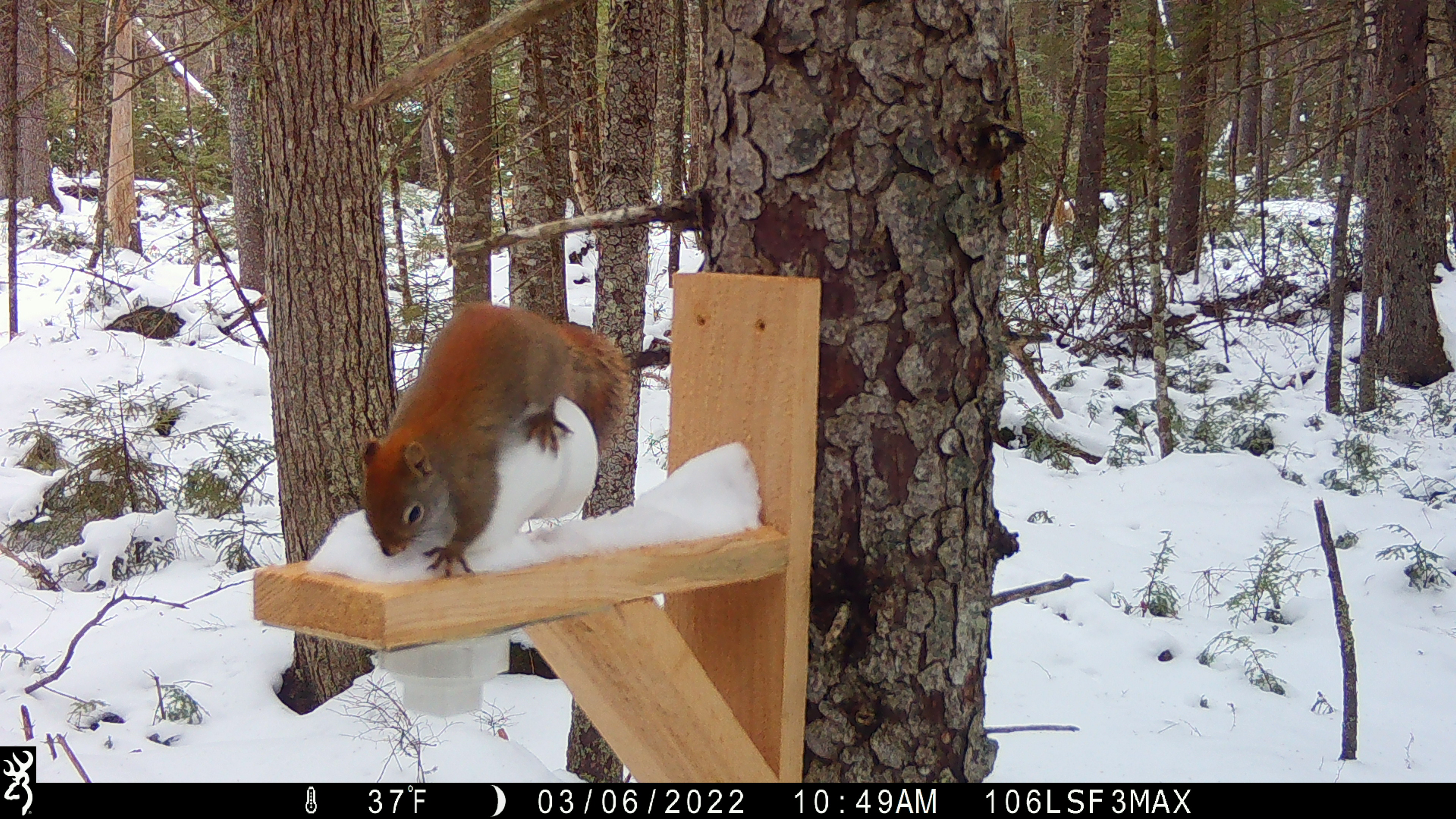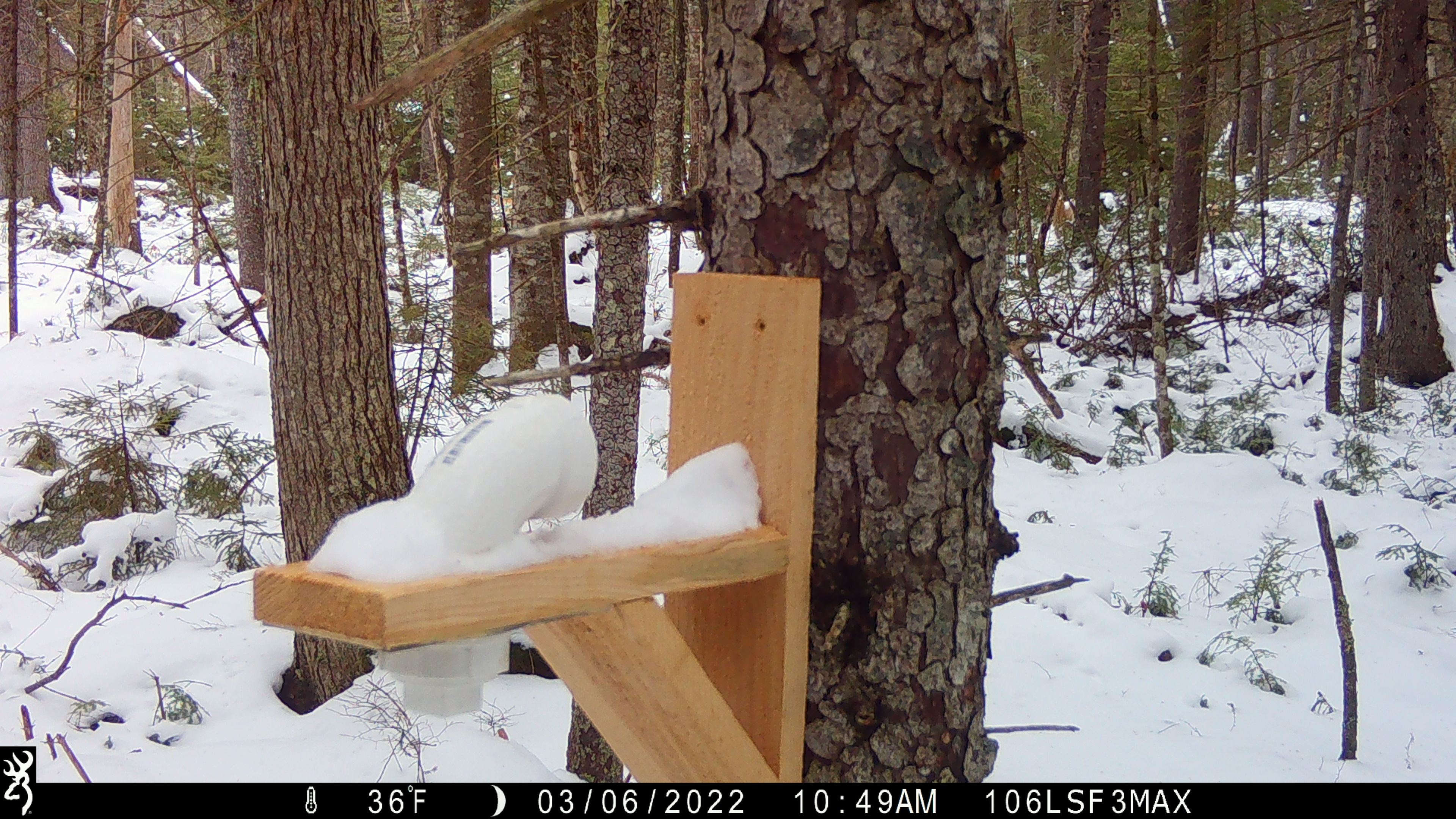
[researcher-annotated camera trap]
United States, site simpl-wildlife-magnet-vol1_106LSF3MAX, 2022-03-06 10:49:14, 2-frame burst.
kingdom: Animalia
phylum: Chordata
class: Mammalia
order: Rodentia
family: Sciuridae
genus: Tamiasciurus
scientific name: Tamiasciurus hudsonicus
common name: red squirrel